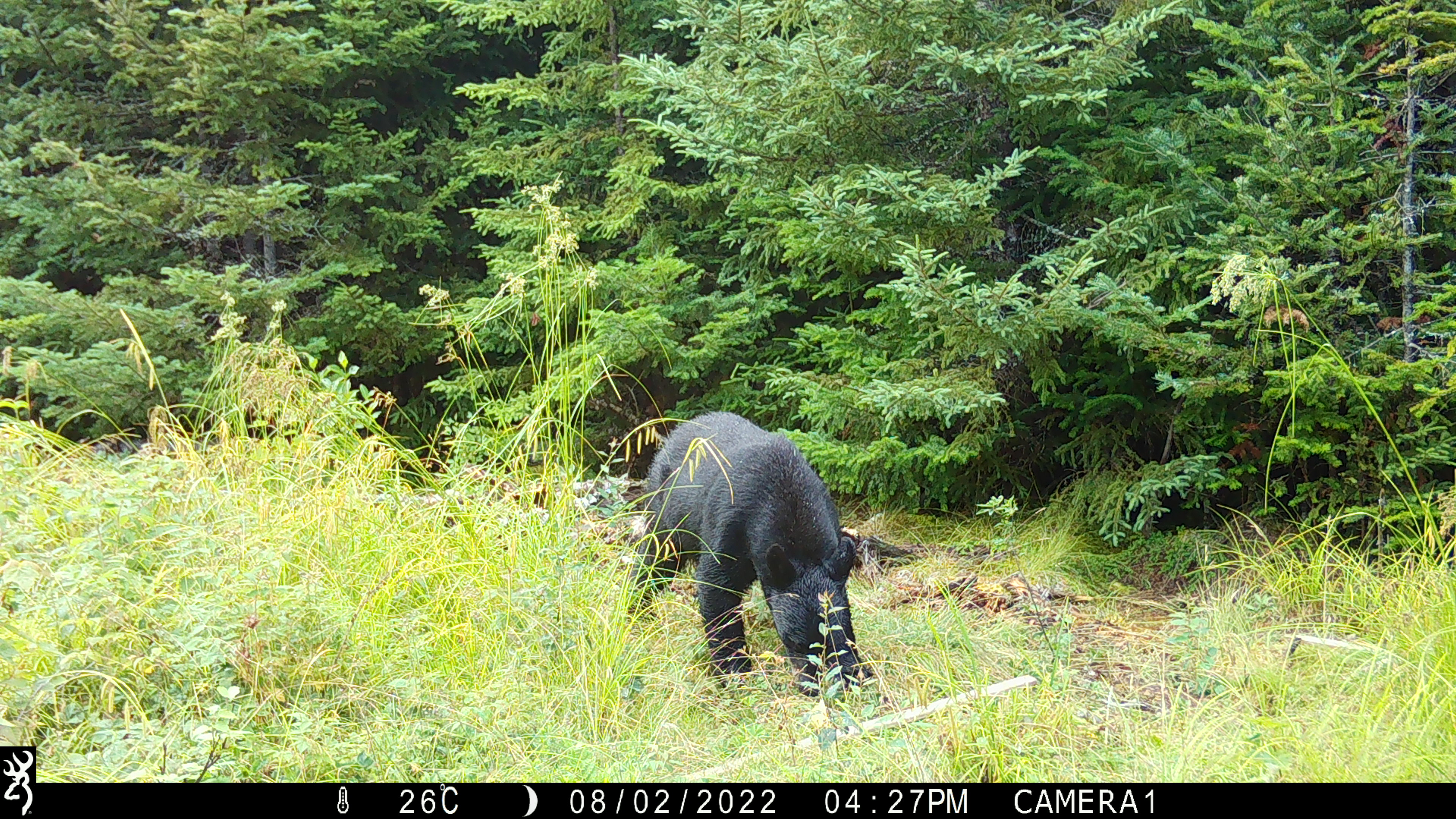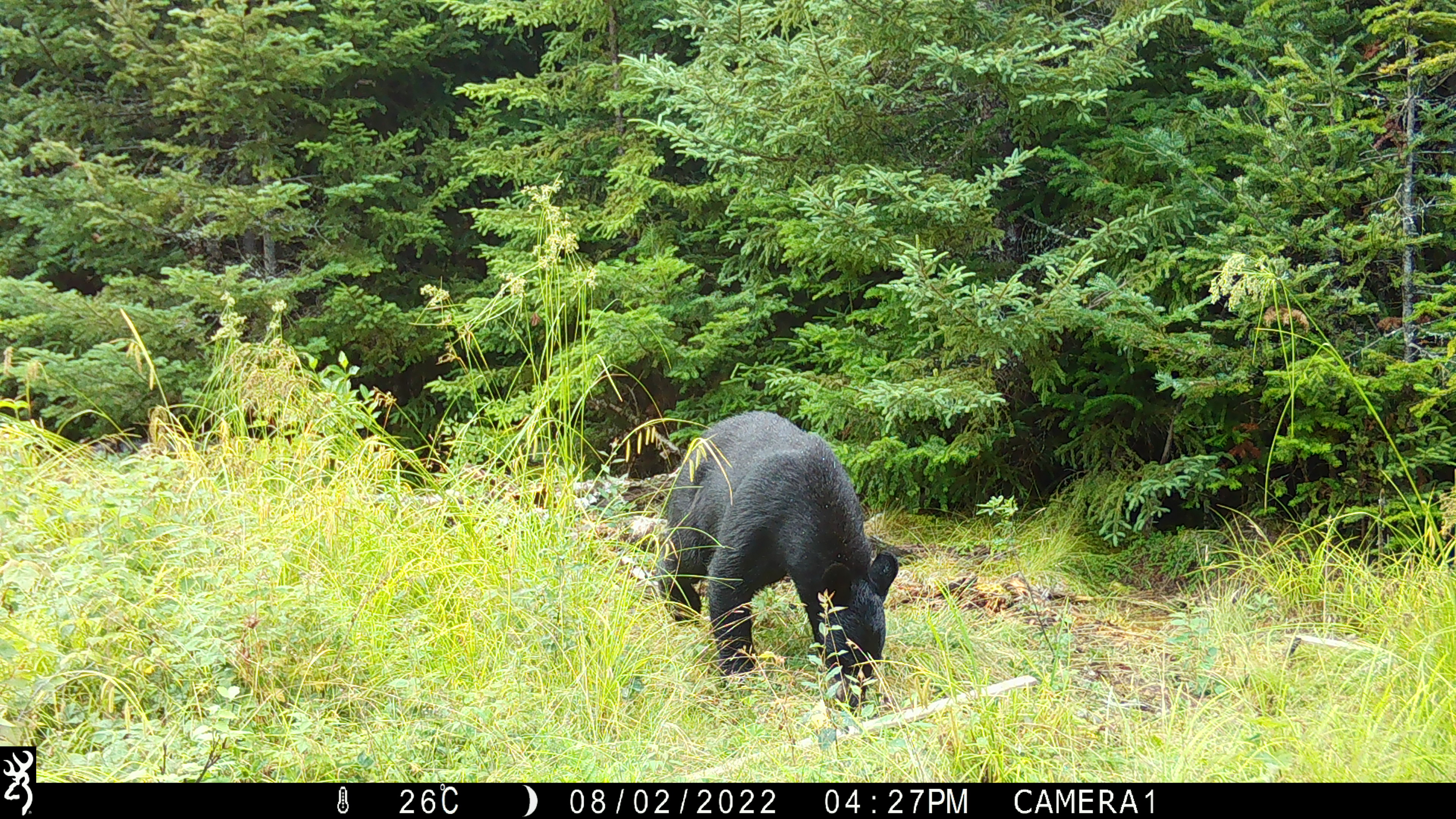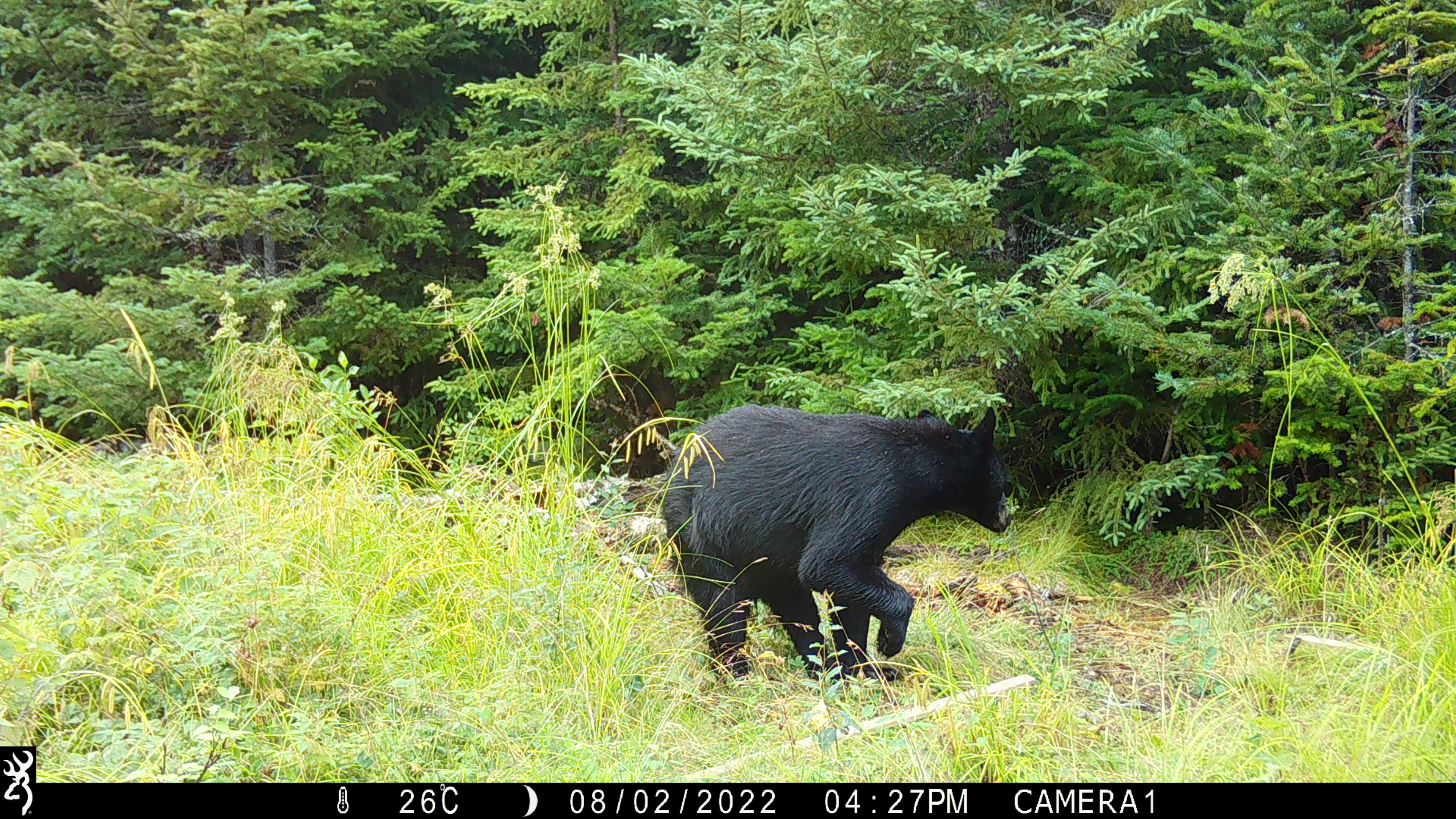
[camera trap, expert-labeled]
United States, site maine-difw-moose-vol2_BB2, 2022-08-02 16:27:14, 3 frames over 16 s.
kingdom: Animalia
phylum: Chordata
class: Mammalia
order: Carnivora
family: Ursidae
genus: Ursus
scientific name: Ursus americanus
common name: black bear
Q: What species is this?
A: Black bear (Ursus americanus).